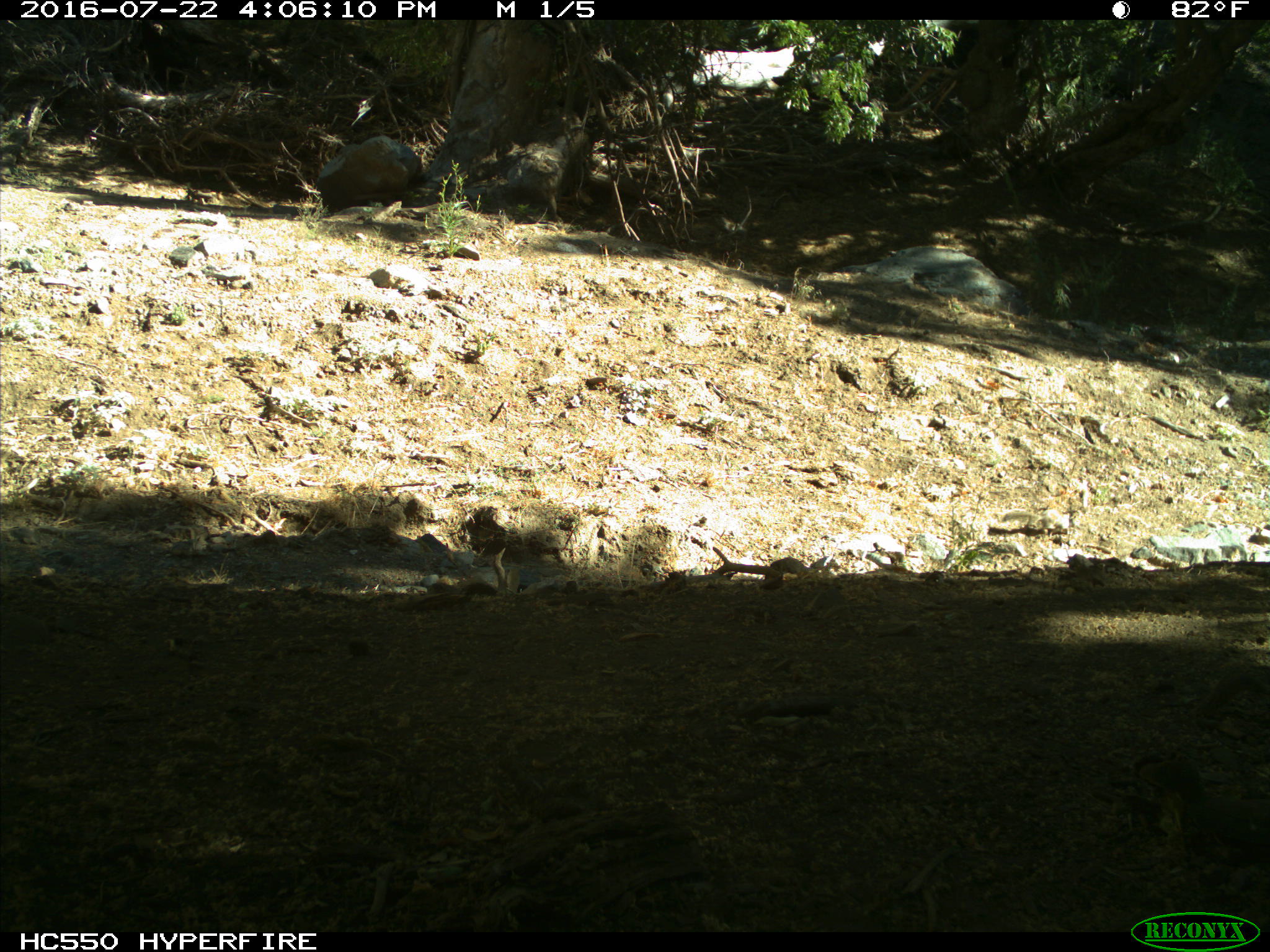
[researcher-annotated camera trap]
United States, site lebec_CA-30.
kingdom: Animalia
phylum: Chordata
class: Mammalia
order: Rodentia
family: Sciuridae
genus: Otospermophilus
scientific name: Otospermophilus beecheyi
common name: california ground squirrel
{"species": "Otospermophilus beecheyi (california ground squirrel)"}